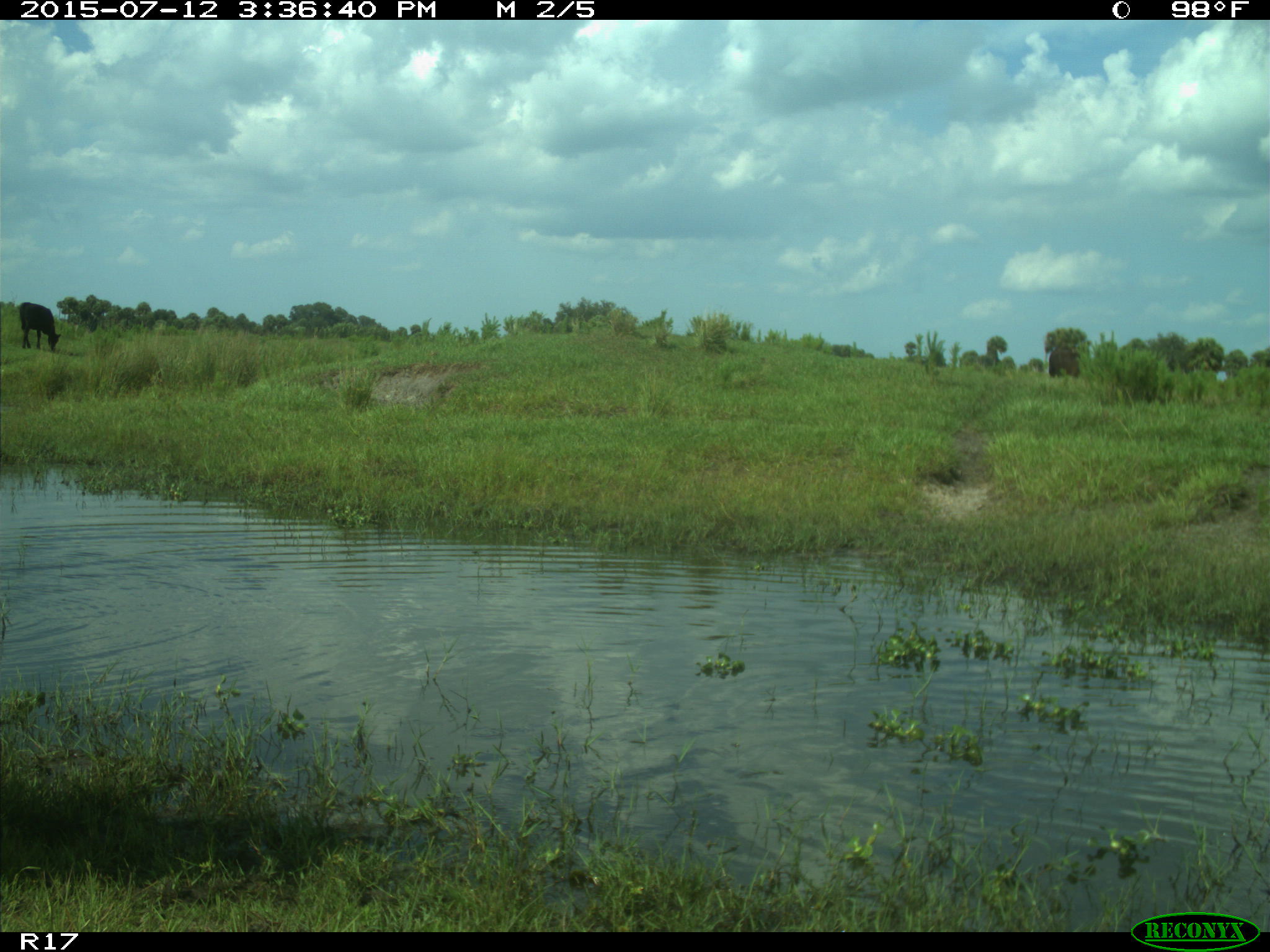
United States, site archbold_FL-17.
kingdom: Animalia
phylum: Chordata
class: Mammalia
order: Artiodactyla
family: Bovidae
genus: Bos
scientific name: Bos taurus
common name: domestic cow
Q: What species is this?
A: Bos taurus (domestic cow).